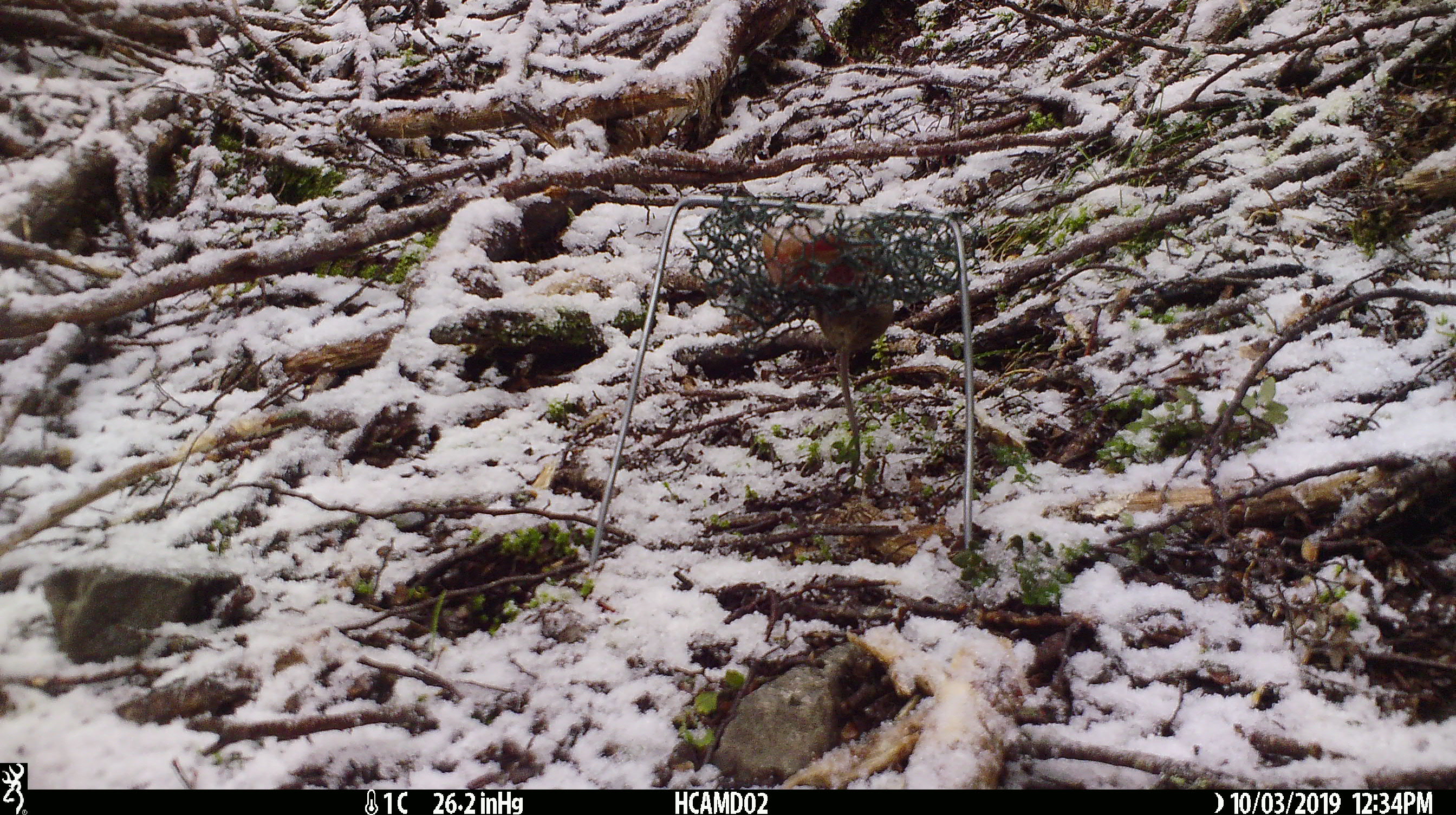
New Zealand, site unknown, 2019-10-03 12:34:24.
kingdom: Animalia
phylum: Chordata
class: Mammalia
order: Rodentia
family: Muridae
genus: Mus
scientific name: Mus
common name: mouse